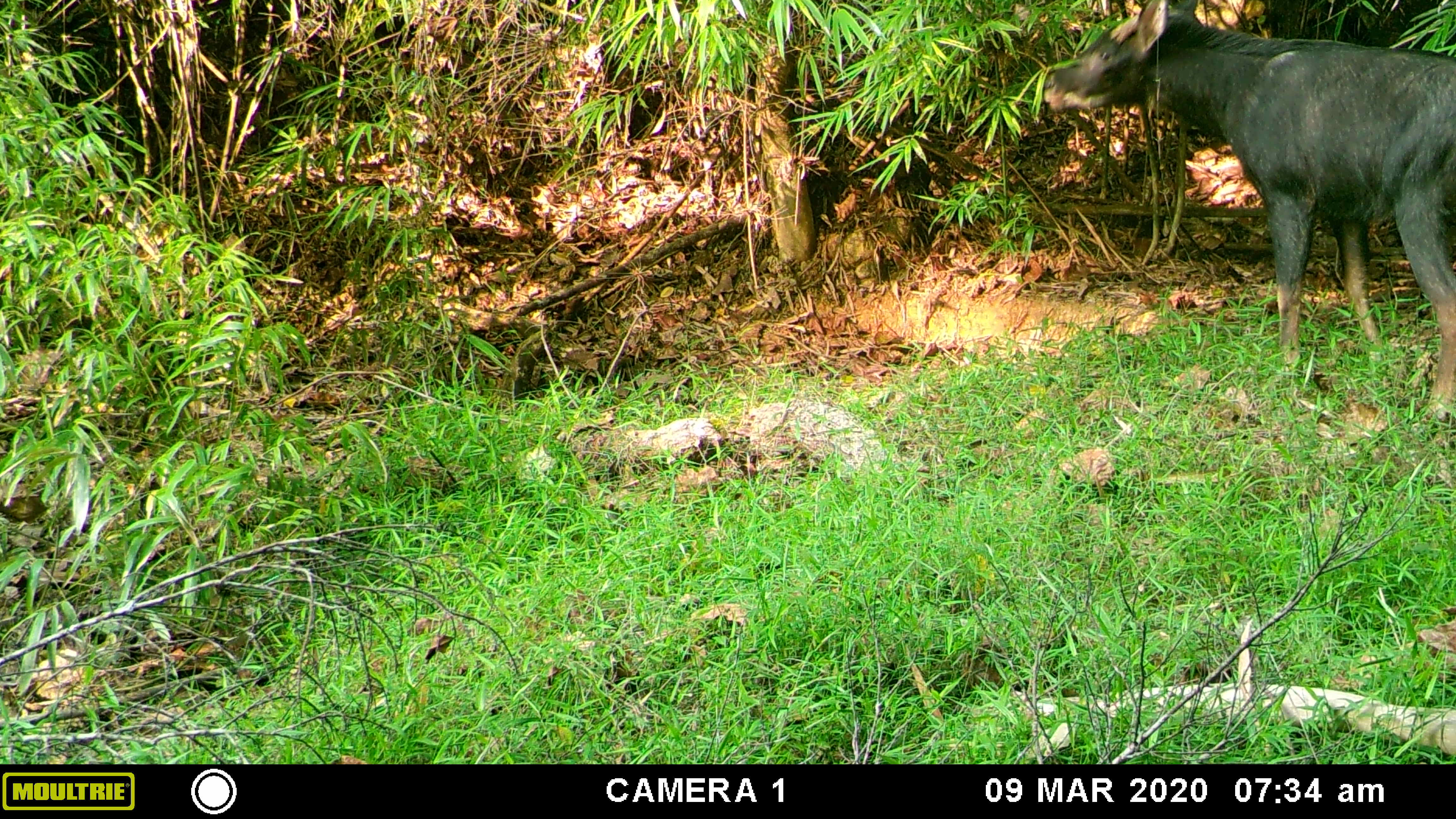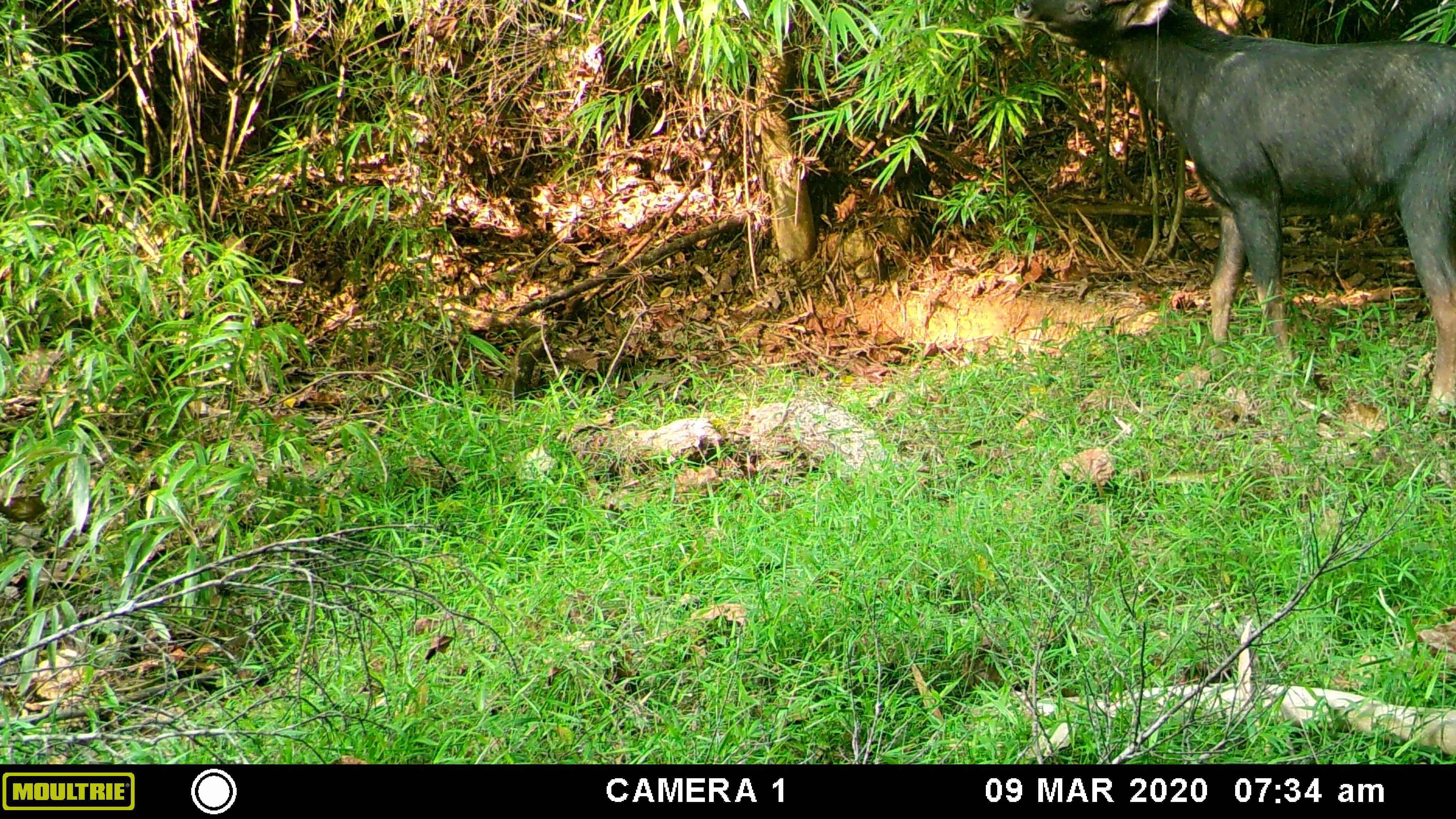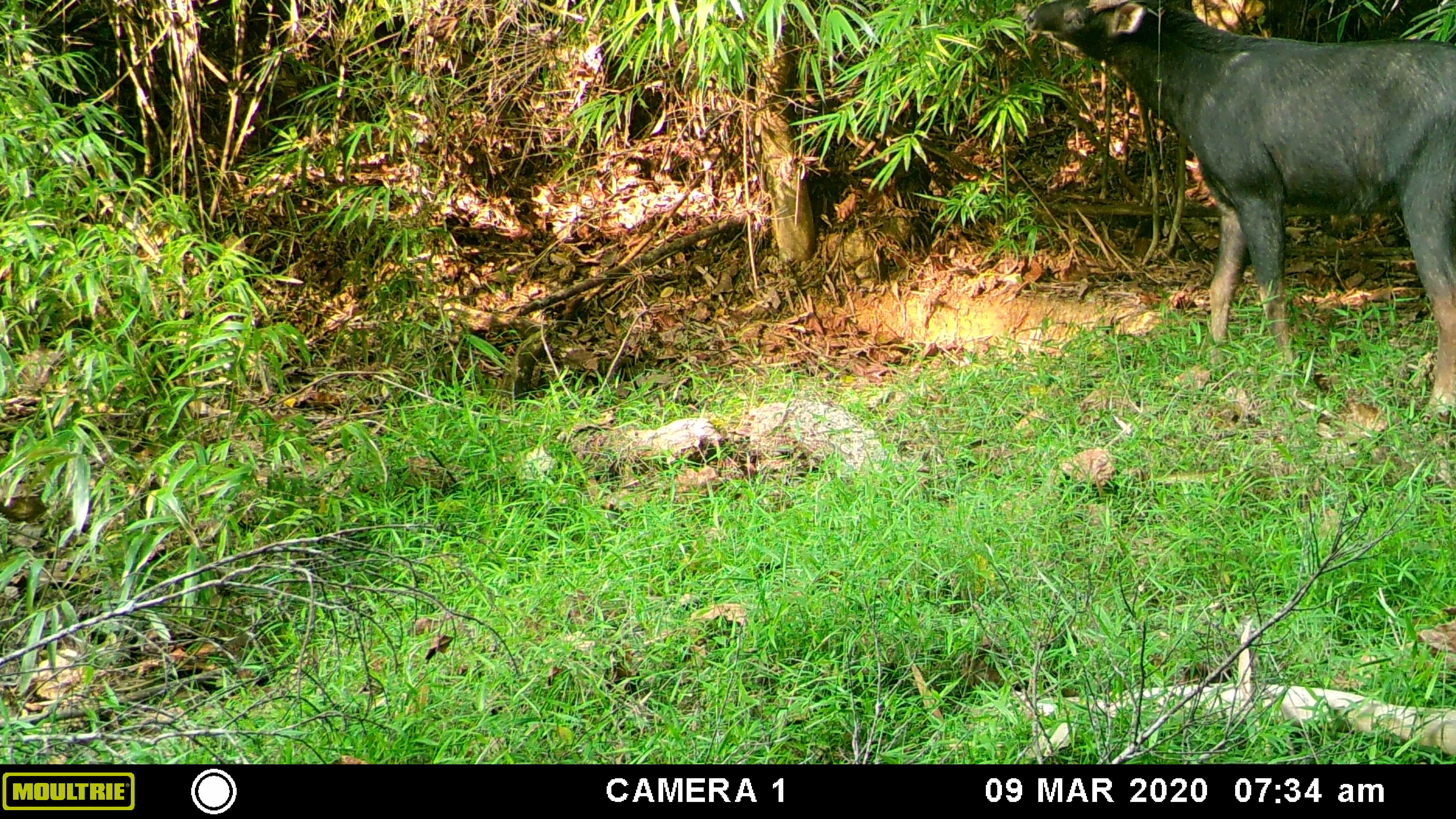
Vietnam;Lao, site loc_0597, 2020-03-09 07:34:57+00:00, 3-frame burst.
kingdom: Animalia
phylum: Chordata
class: Mammalia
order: Artiodactyla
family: Bovidae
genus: Capricornis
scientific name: Capricornis sumatraensis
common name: chinese serow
Chinese serow (Capricornis sumatraensis). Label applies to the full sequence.